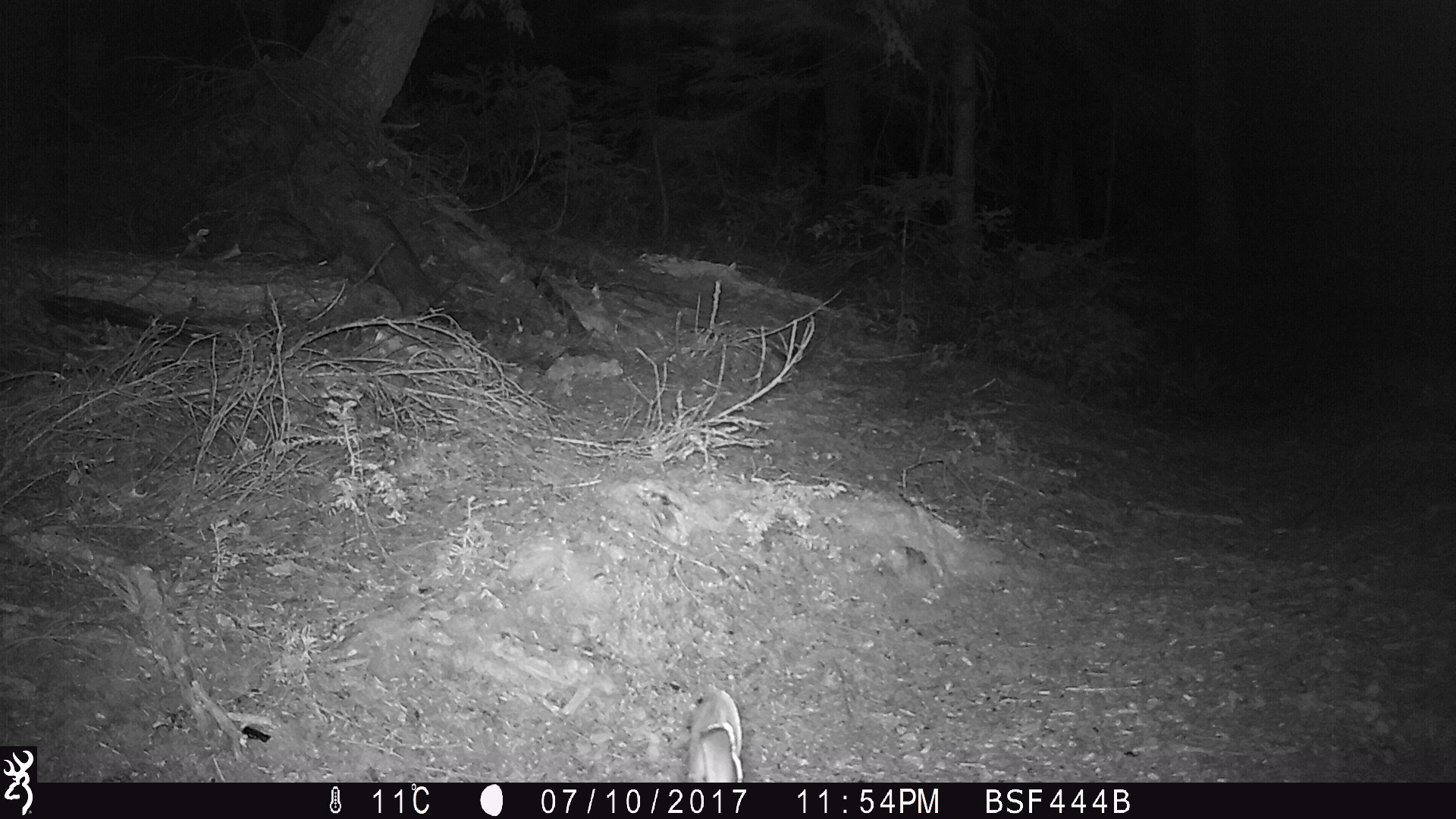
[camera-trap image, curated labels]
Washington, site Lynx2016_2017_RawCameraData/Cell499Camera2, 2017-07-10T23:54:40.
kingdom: Animalia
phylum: Chordata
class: Mammalia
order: Lagomorpha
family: Leporidae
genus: Lepus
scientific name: Lepus americanus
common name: snowshoe hare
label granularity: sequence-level